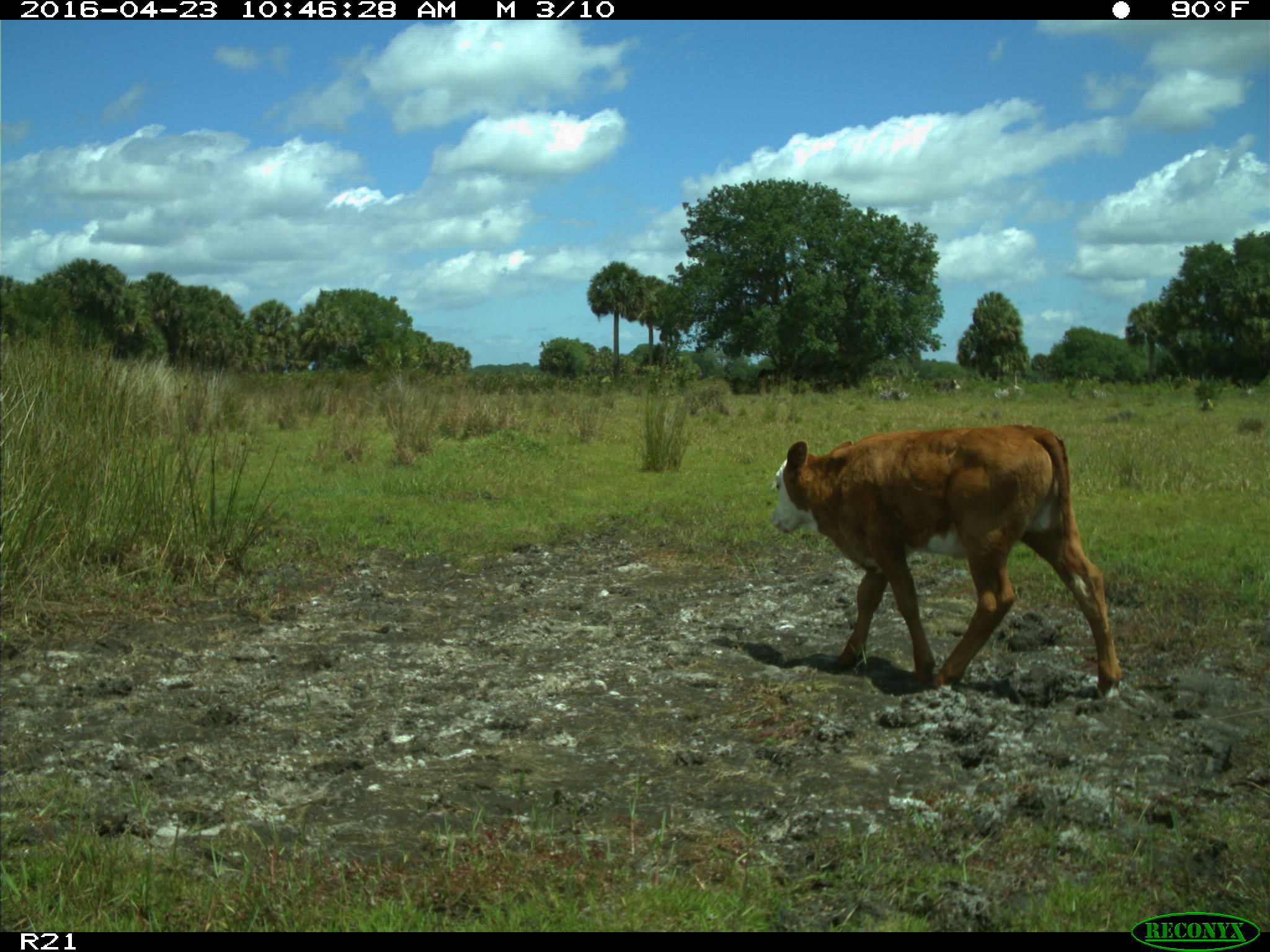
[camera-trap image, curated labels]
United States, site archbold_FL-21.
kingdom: Animalia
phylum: Chordata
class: Mammalia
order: Artiodactyla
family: Bovidae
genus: Bos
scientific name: Bos taurus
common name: domestic cow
Bos taurus (domestic cow).